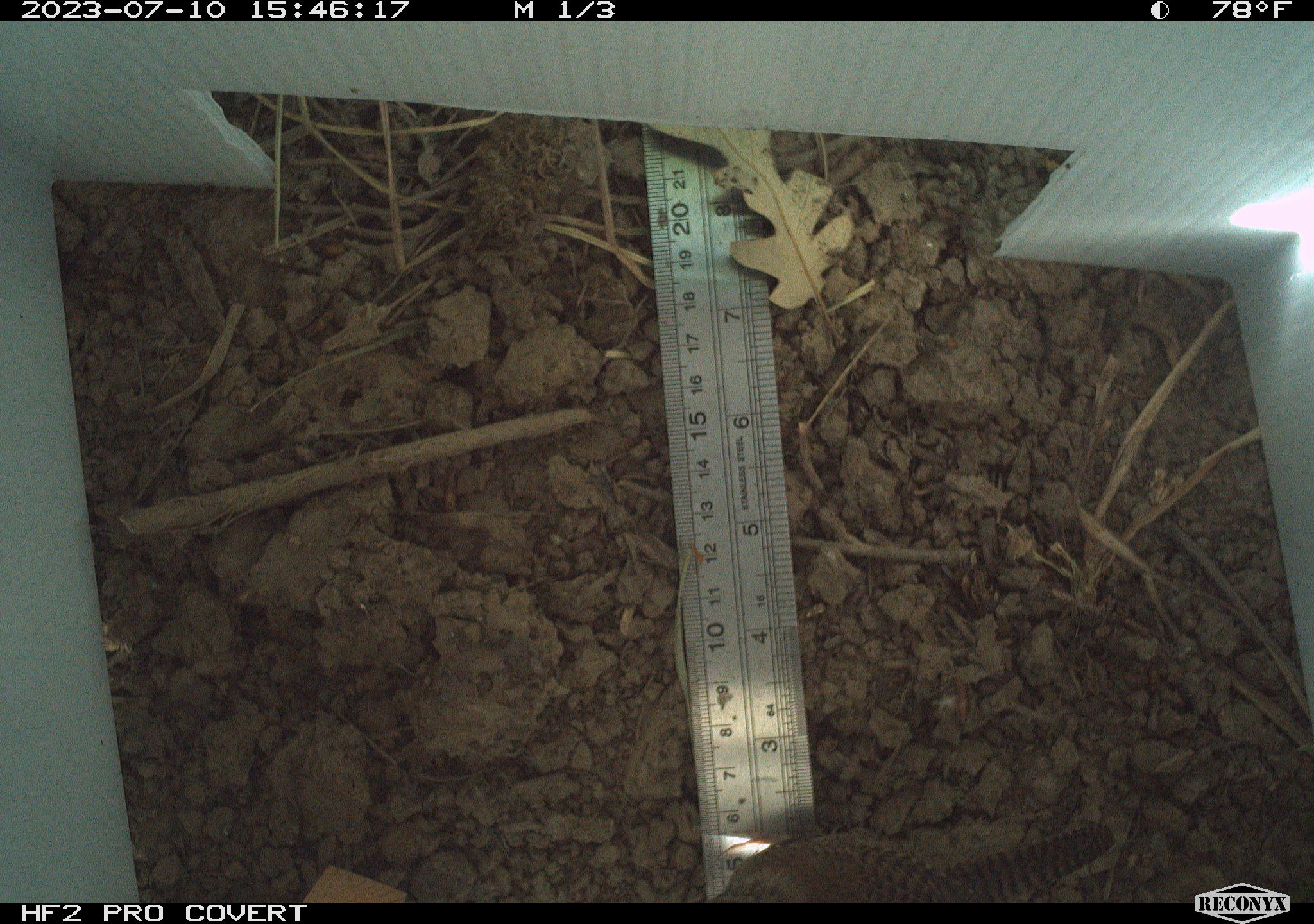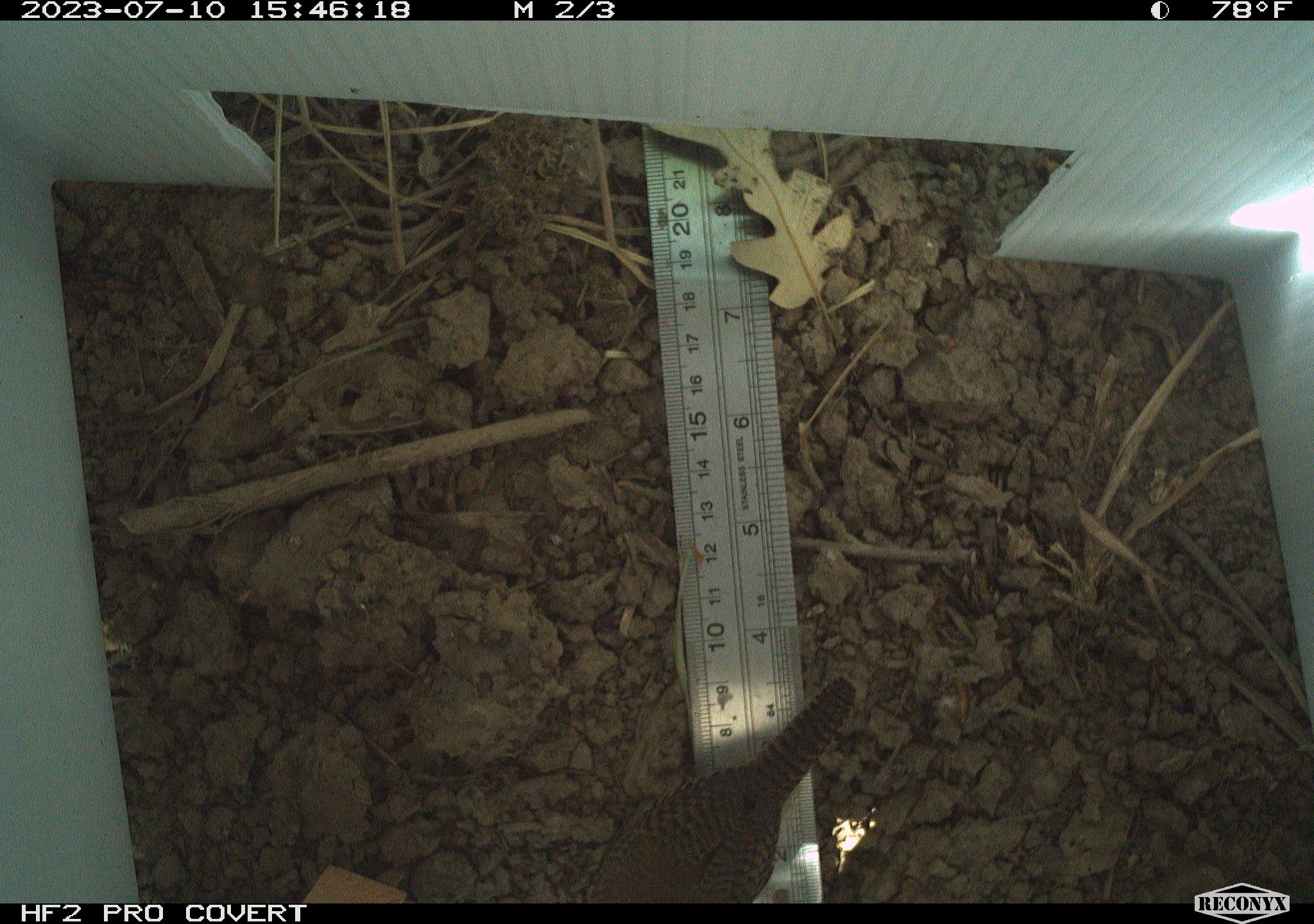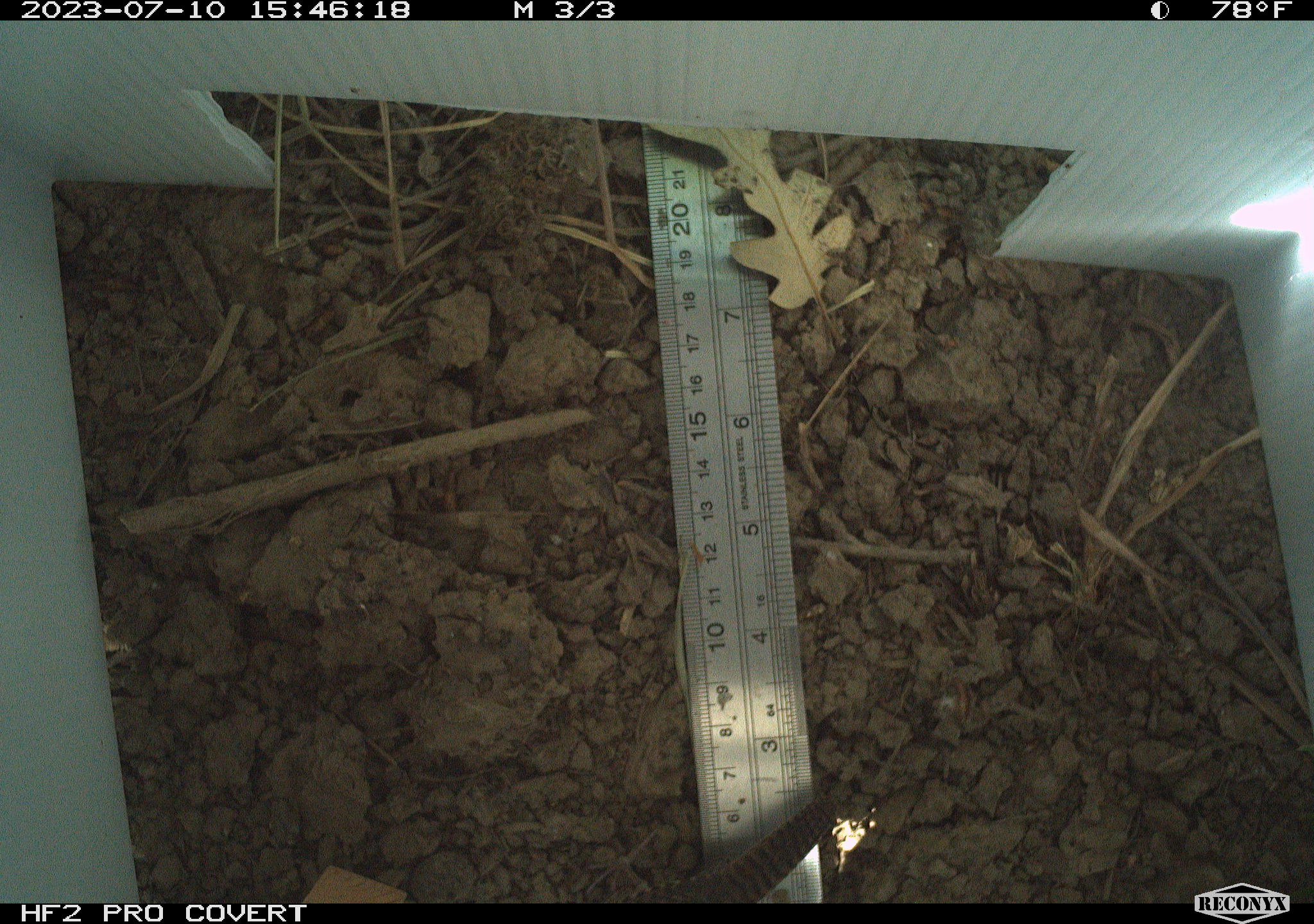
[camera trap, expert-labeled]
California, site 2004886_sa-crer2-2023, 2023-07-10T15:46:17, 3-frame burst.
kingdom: Animalia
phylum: Chordata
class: Aves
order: Passeriformes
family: Troglodytidae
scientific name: Troglodytidae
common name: wren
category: troglodytidae family